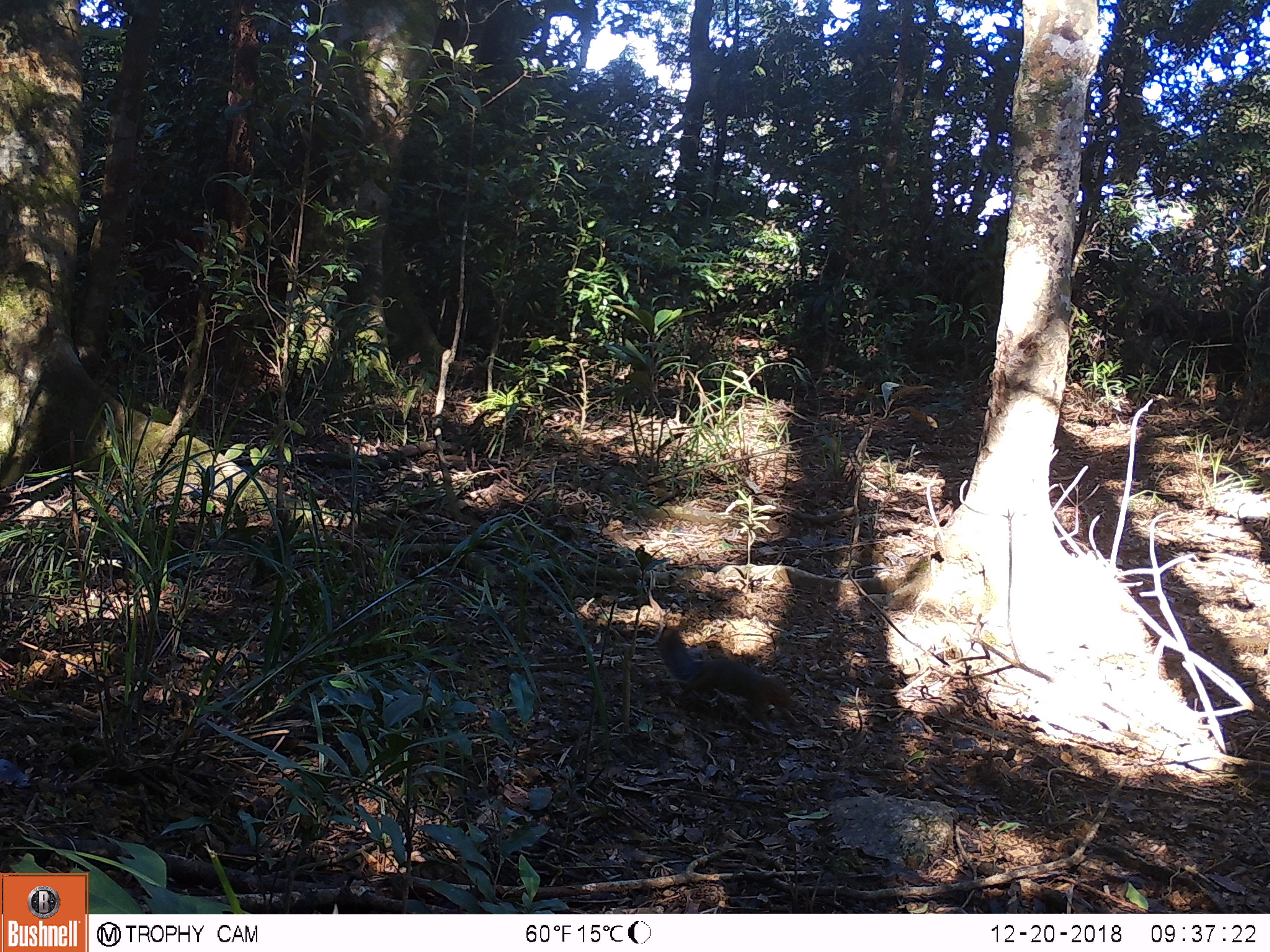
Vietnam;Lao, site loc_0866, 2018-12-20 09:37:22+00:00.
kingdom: Animalia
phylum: Chordata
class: Mammalia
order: Rodentia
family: Sciuridae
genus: Dremomys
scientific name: Dremomys rufigenis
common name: red-cheeked squirrel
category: red cheeked squirrel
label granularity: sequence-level